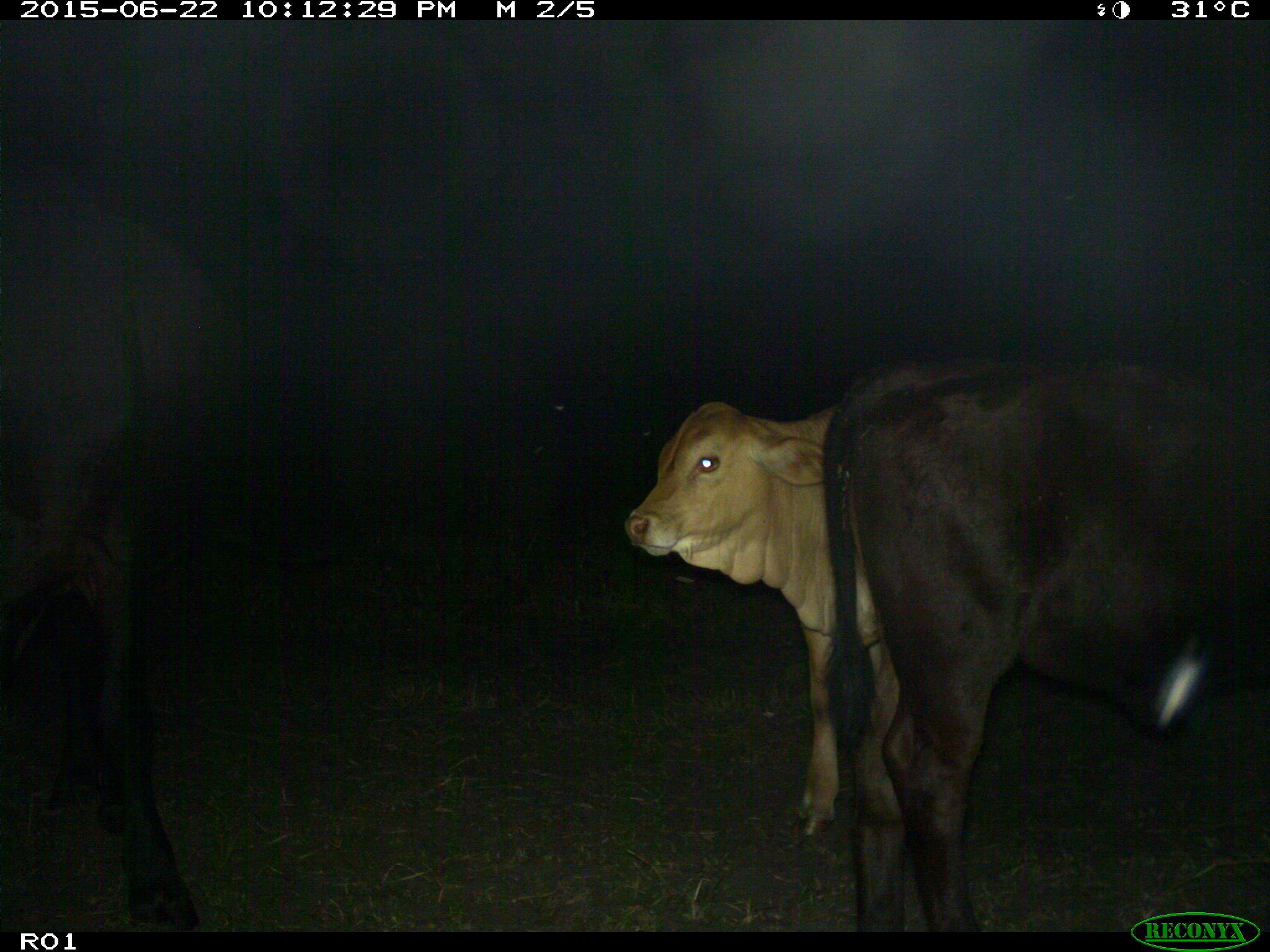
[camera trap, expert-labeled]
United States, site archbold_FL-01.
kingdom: Animalia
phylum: Chordata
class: Mammalia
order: Artiodactyla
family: Bovidae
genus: Bos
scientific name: Bos taurus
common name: domestic cow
Bos taurus (domestic cow).